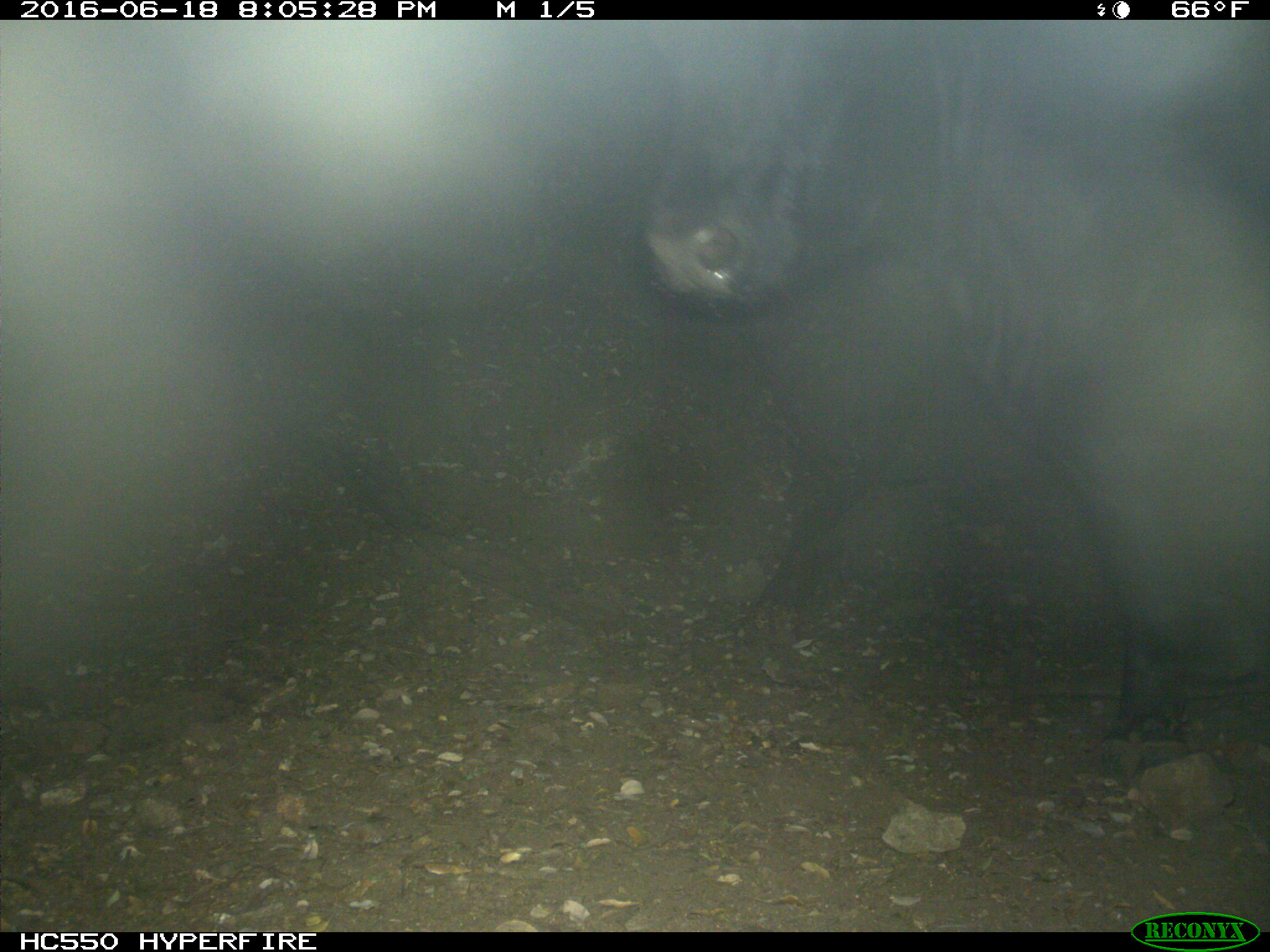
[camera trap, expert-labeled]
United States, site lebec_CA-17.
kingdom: Animalia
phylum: Chordata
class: Mammalia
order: Artiodactyla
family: Bovidae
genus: Bos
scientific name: Bos taurus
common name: domestic cow